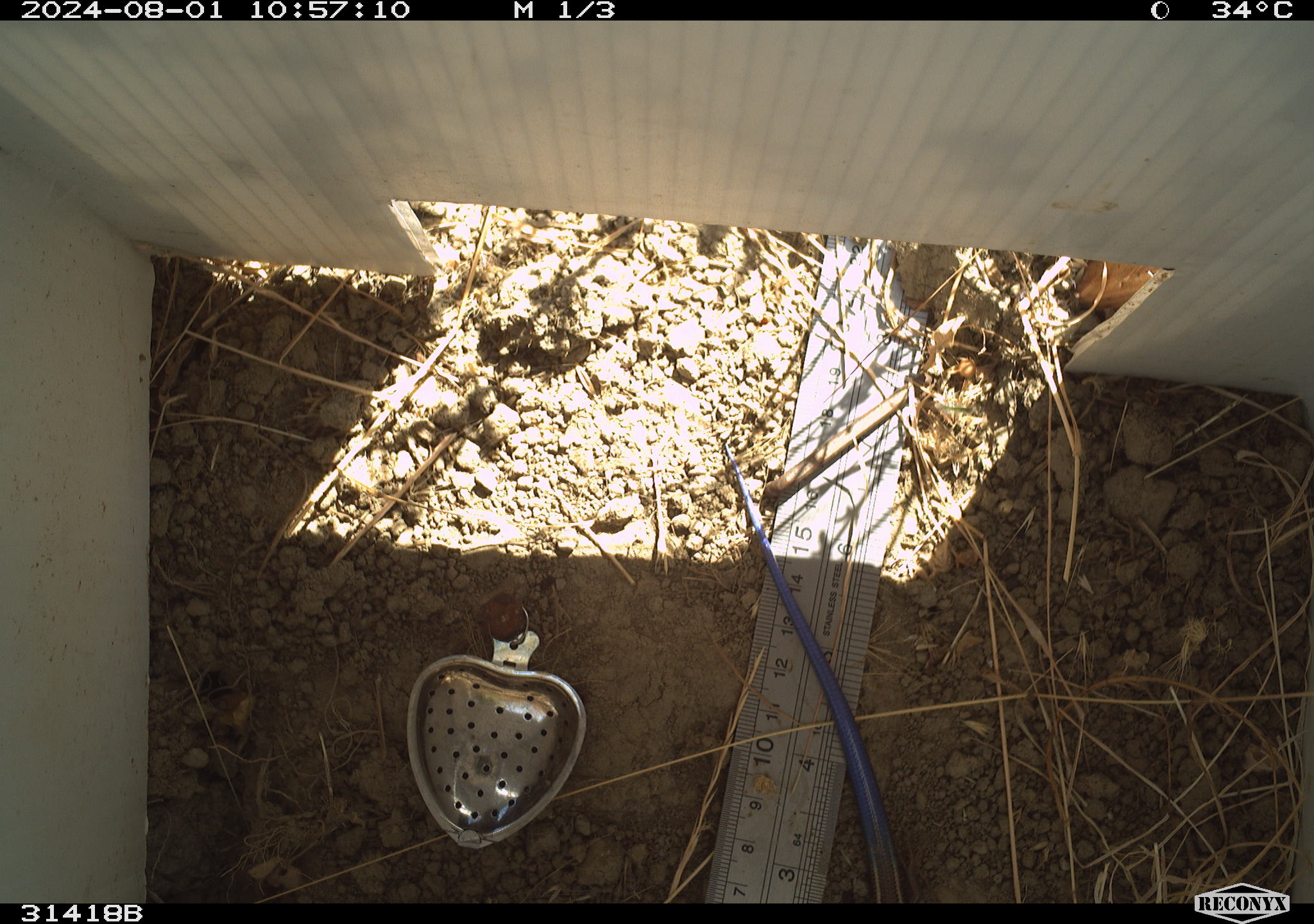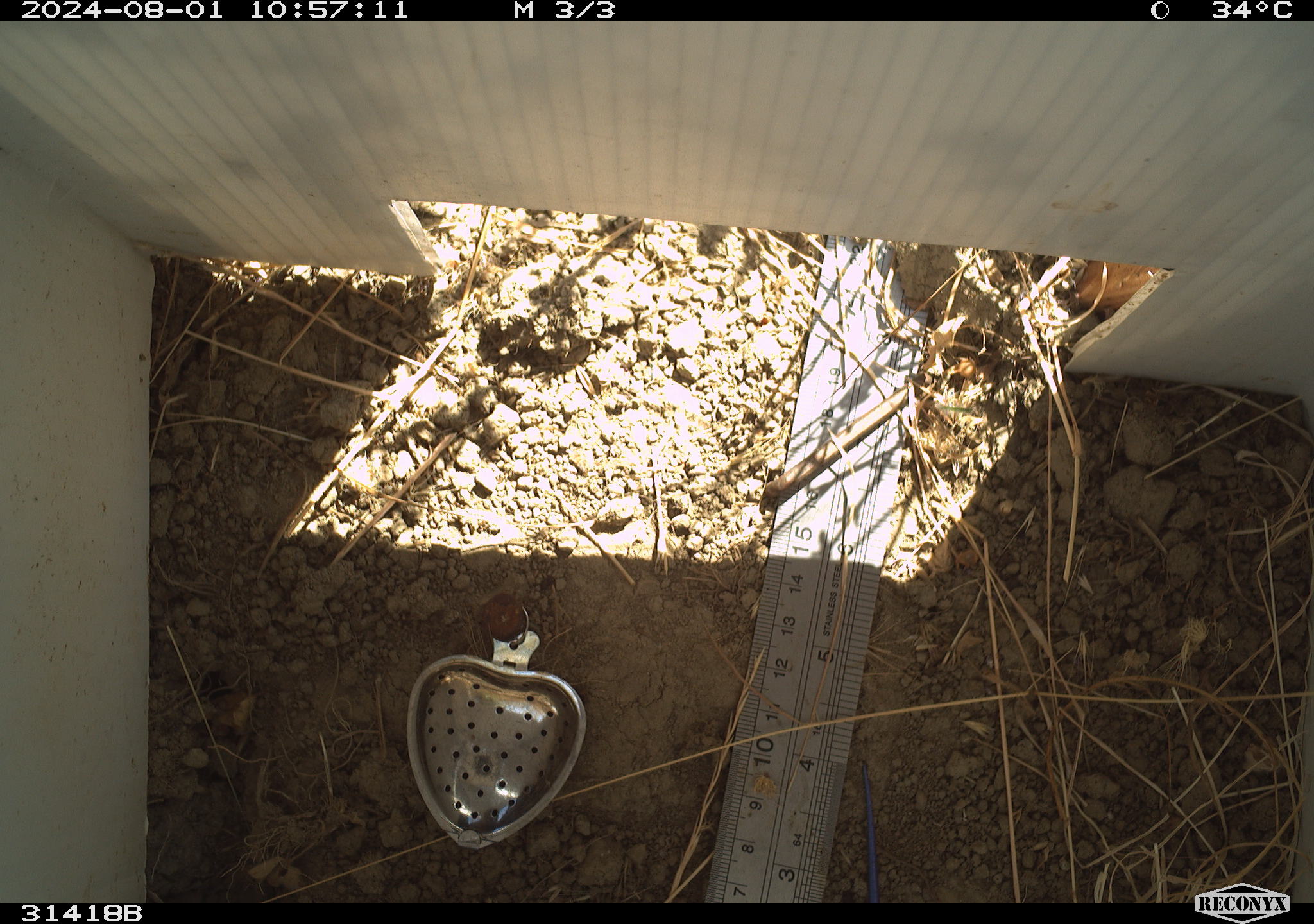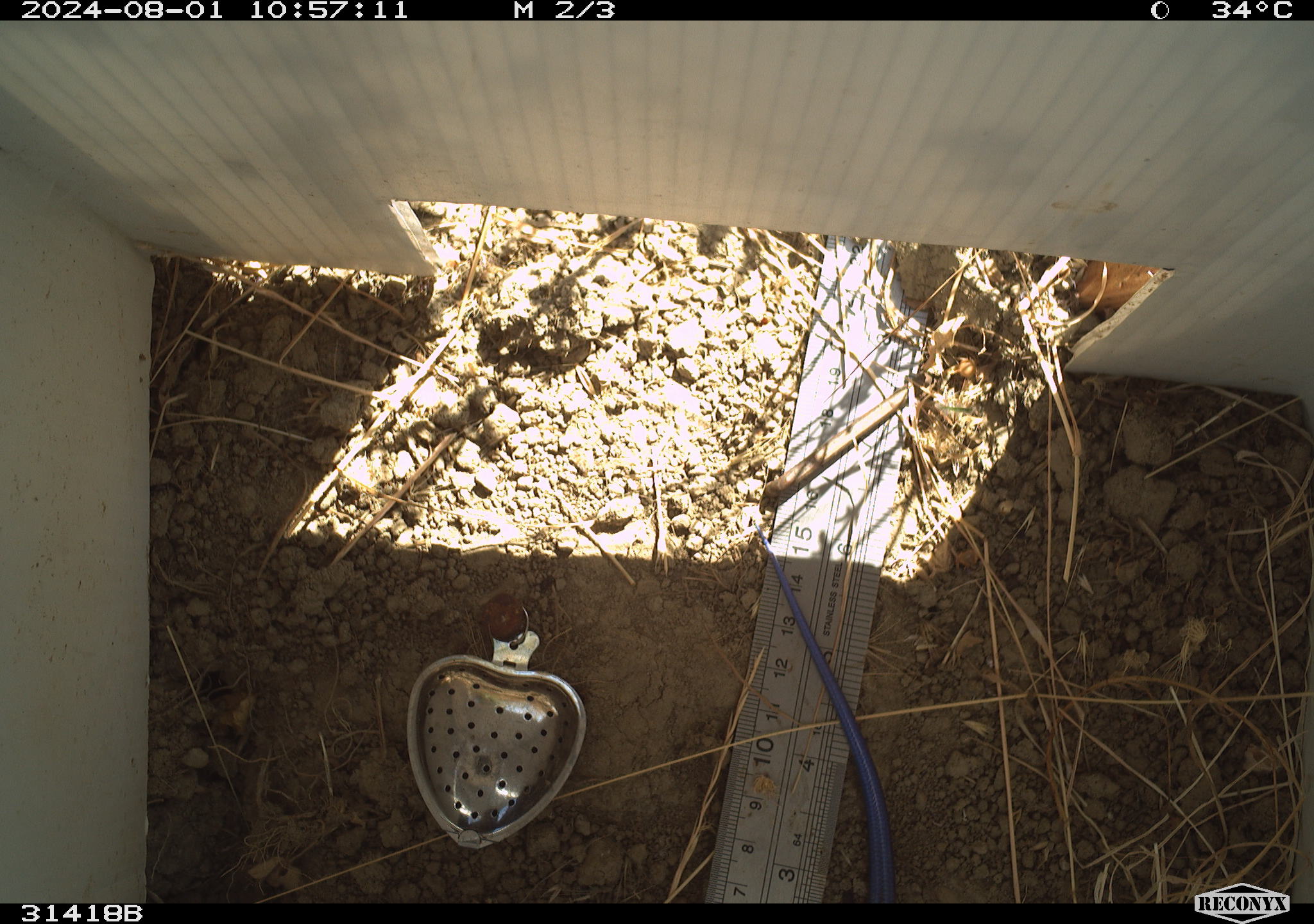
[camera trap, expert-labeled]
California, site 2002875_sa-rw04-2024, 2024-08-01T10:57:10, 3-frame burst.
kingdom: Animalia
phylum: Chordata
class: Reptilia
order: Squamata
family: Scincidae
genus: Plestiodon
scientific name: Plestiodon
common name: blue-tailed skinks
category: plestiodon species